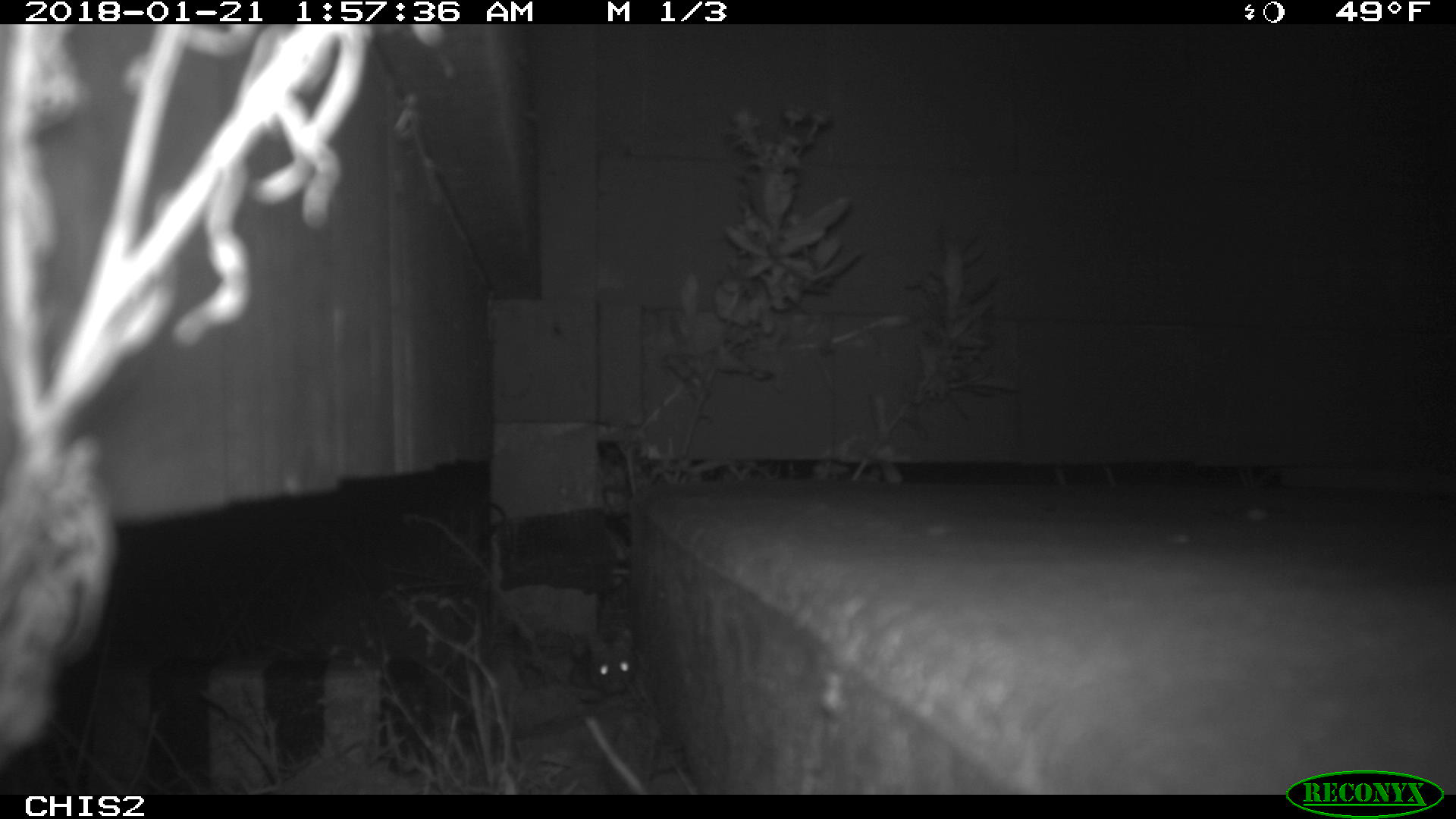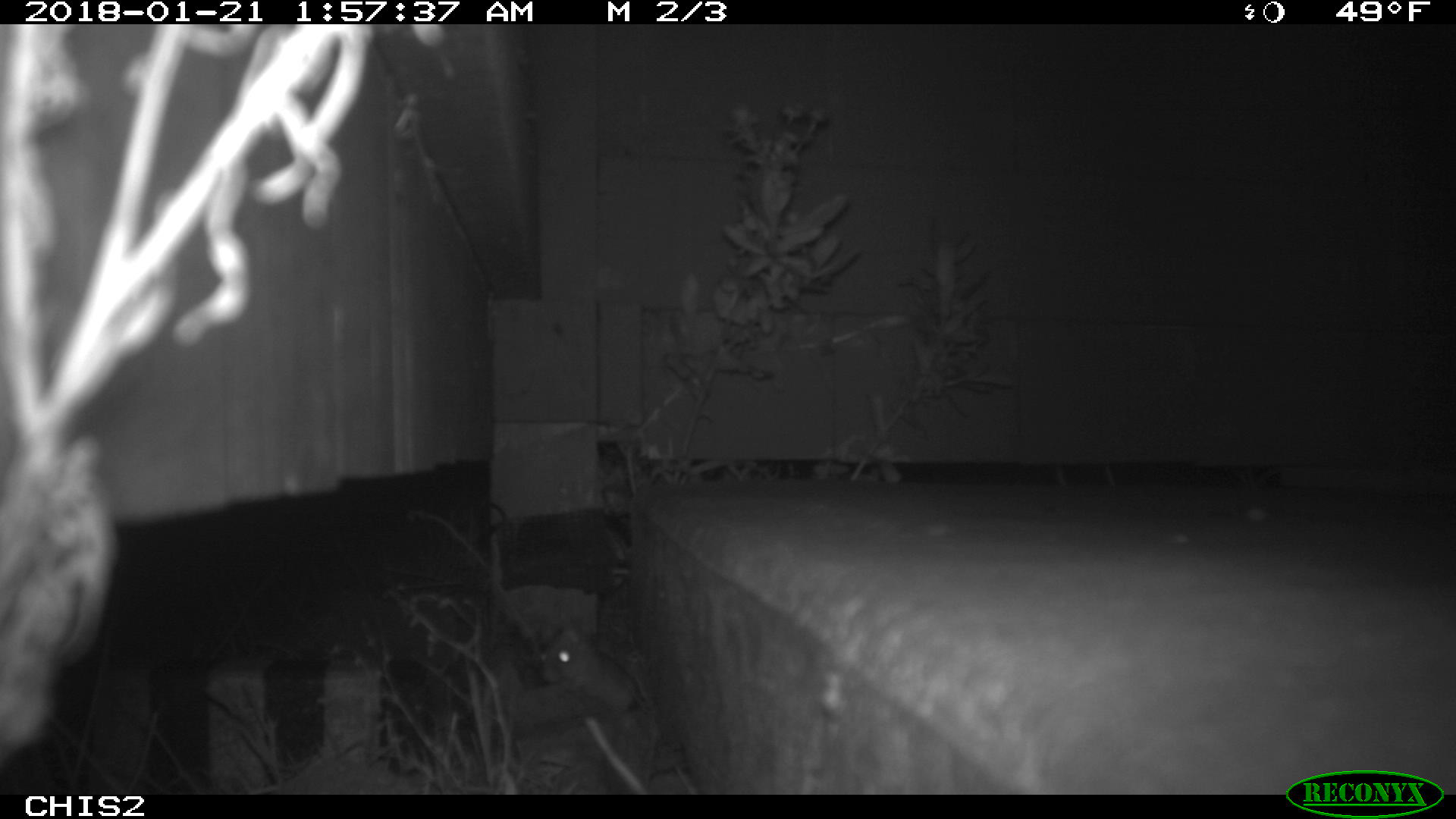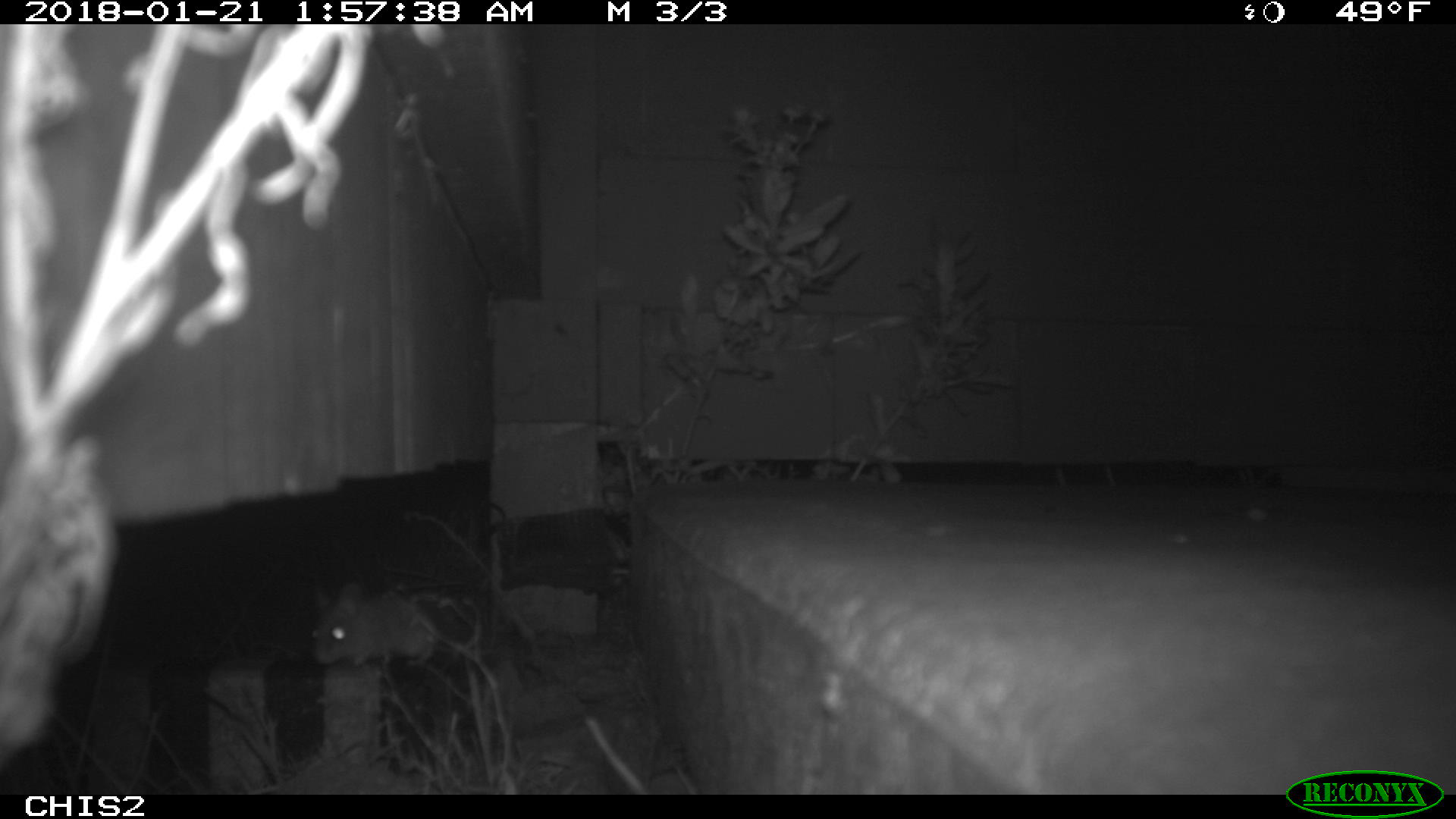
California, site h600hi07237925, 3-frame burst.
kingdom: Animalia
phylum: Chordata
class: Mammalia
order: Rodentia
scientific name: Rodentia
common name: rodent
Rodent (Rodentia).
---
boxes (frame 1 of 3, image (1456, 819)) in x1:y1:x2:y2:
rodent: 570:628:636:690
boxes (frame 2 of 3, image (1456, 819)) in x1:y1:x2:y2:
rodent: 538:624:654:717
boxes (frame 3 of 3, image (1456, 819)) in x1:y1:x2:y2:
rodent: 307:579:493:666